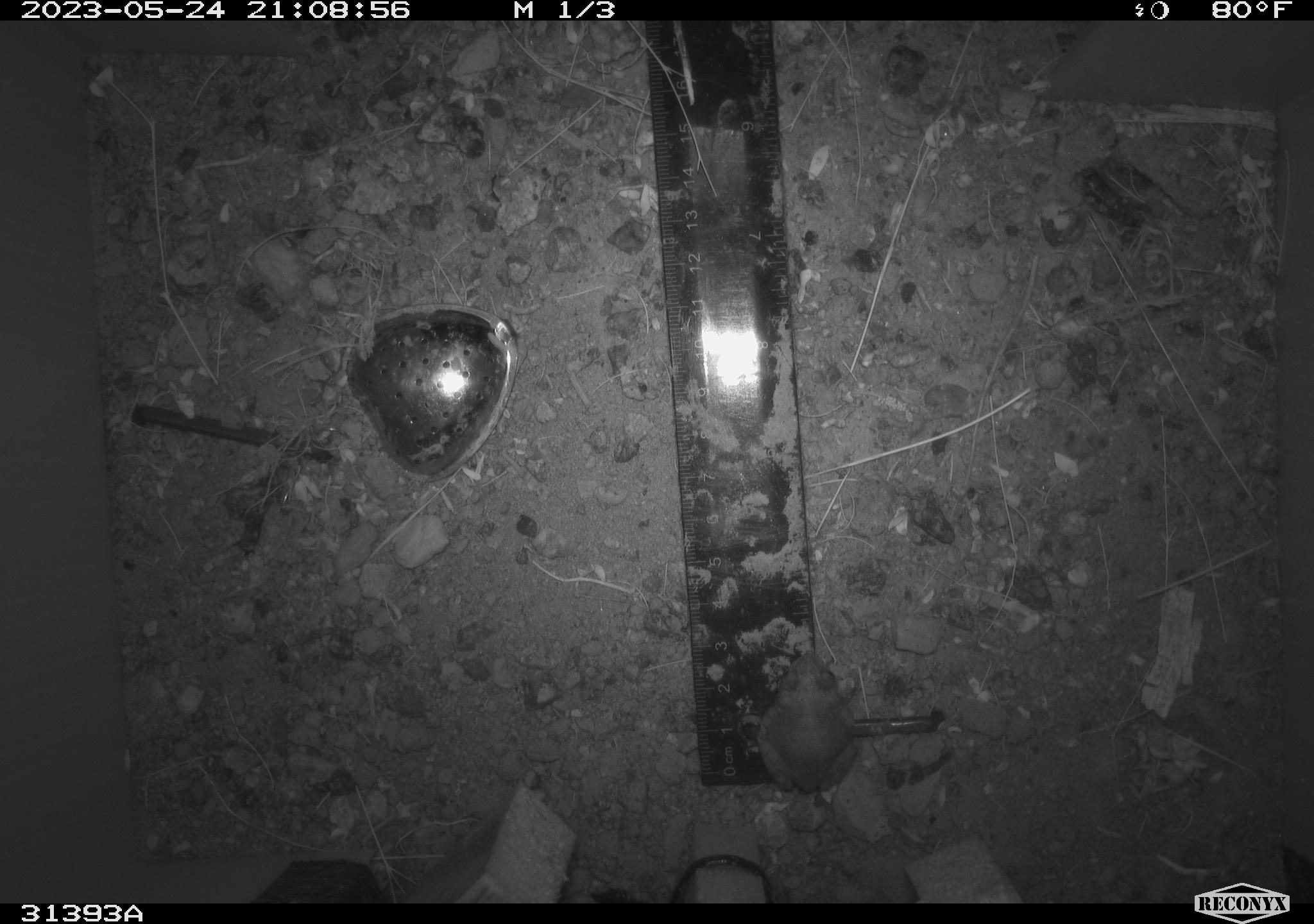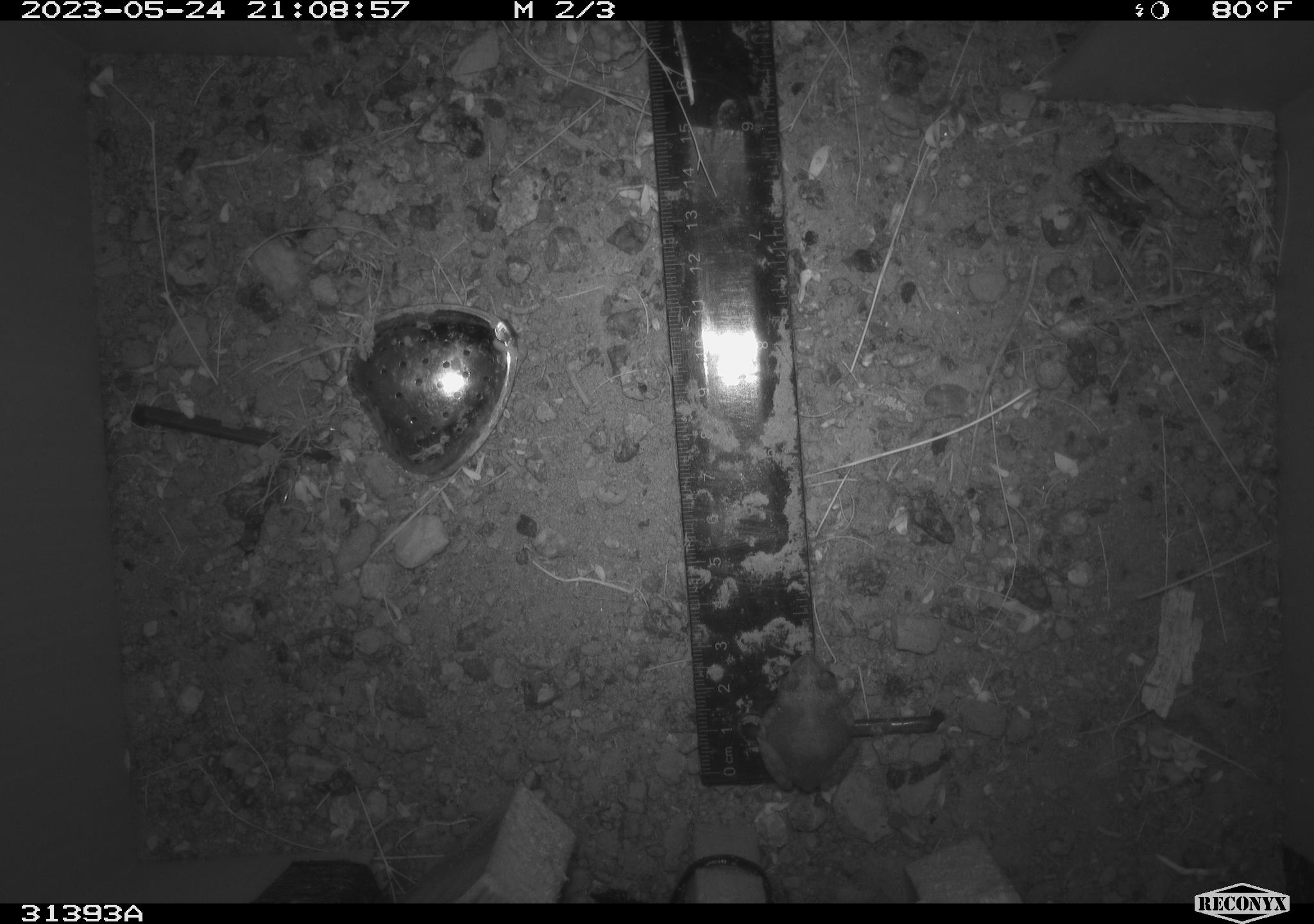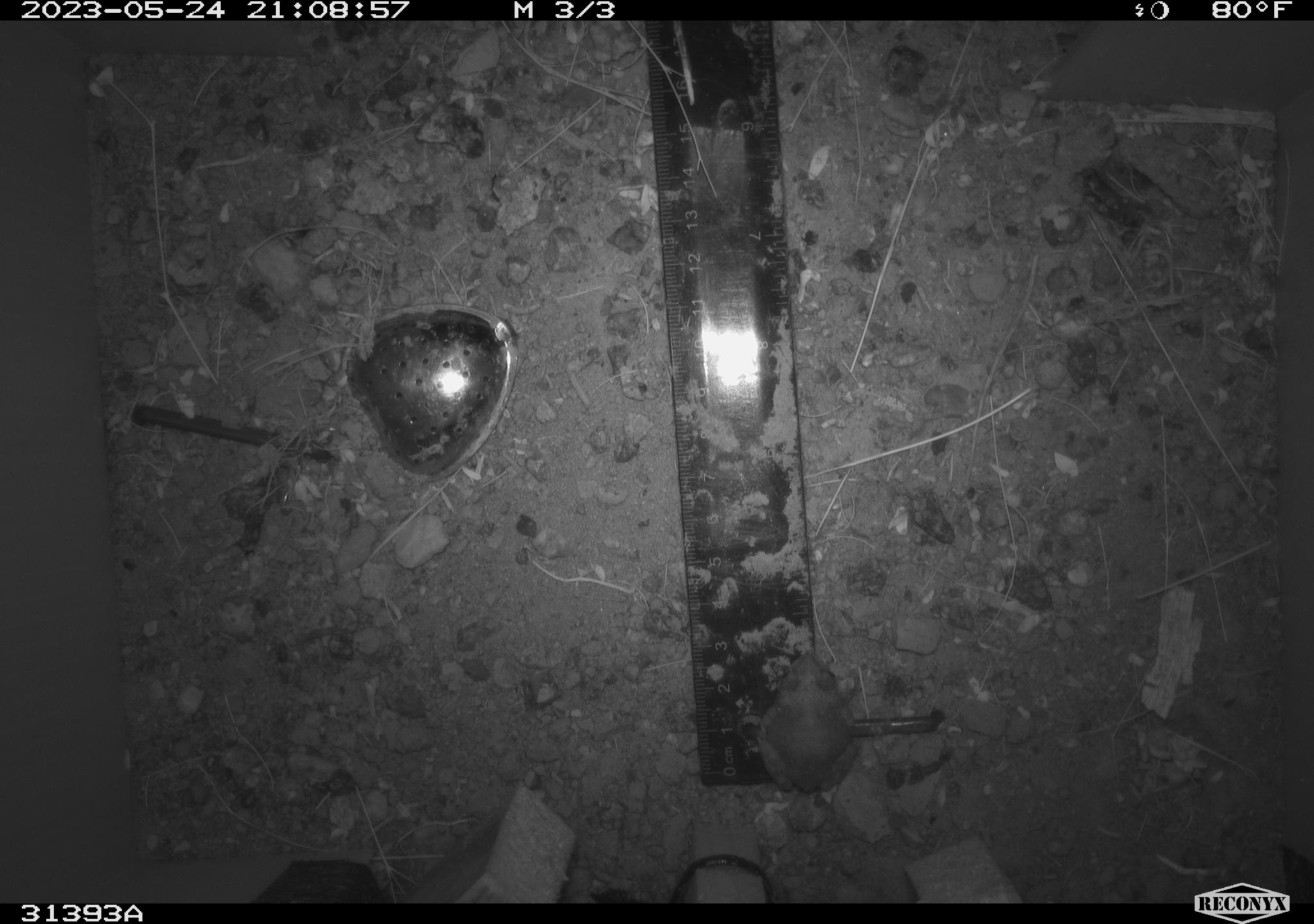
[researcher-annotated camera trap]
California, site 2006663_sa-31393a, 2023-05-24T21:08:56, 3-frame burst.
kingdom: Animalia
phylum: Chordata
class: Amphibia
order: Anura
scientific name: Anura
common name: frogs